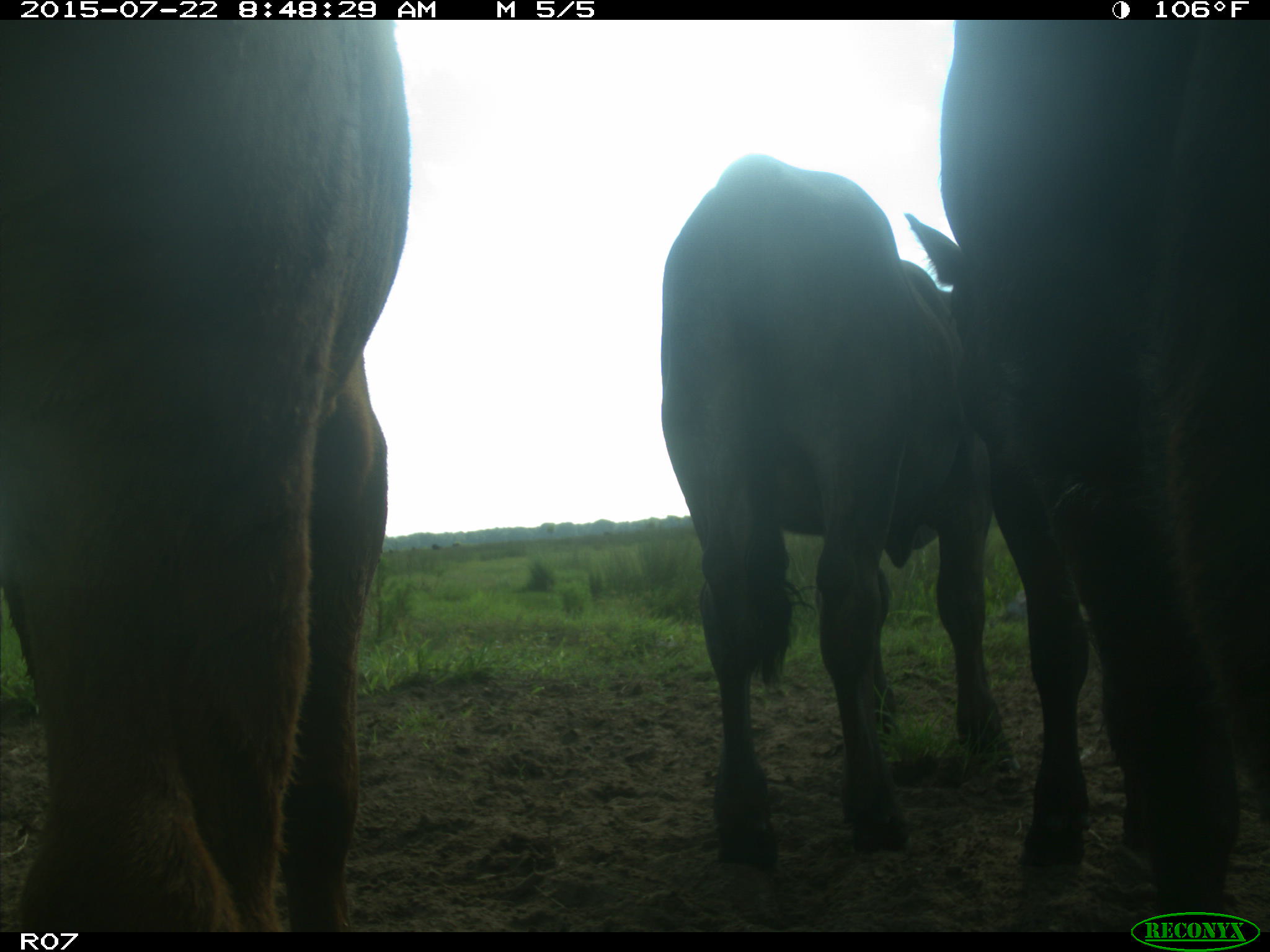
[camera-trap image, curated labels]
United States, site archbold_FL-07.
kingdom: Animalia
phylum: Chordata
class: Mammalia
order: Artiodactyla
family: Suidae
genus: Sus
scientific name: Sus scrofa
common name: wild boar